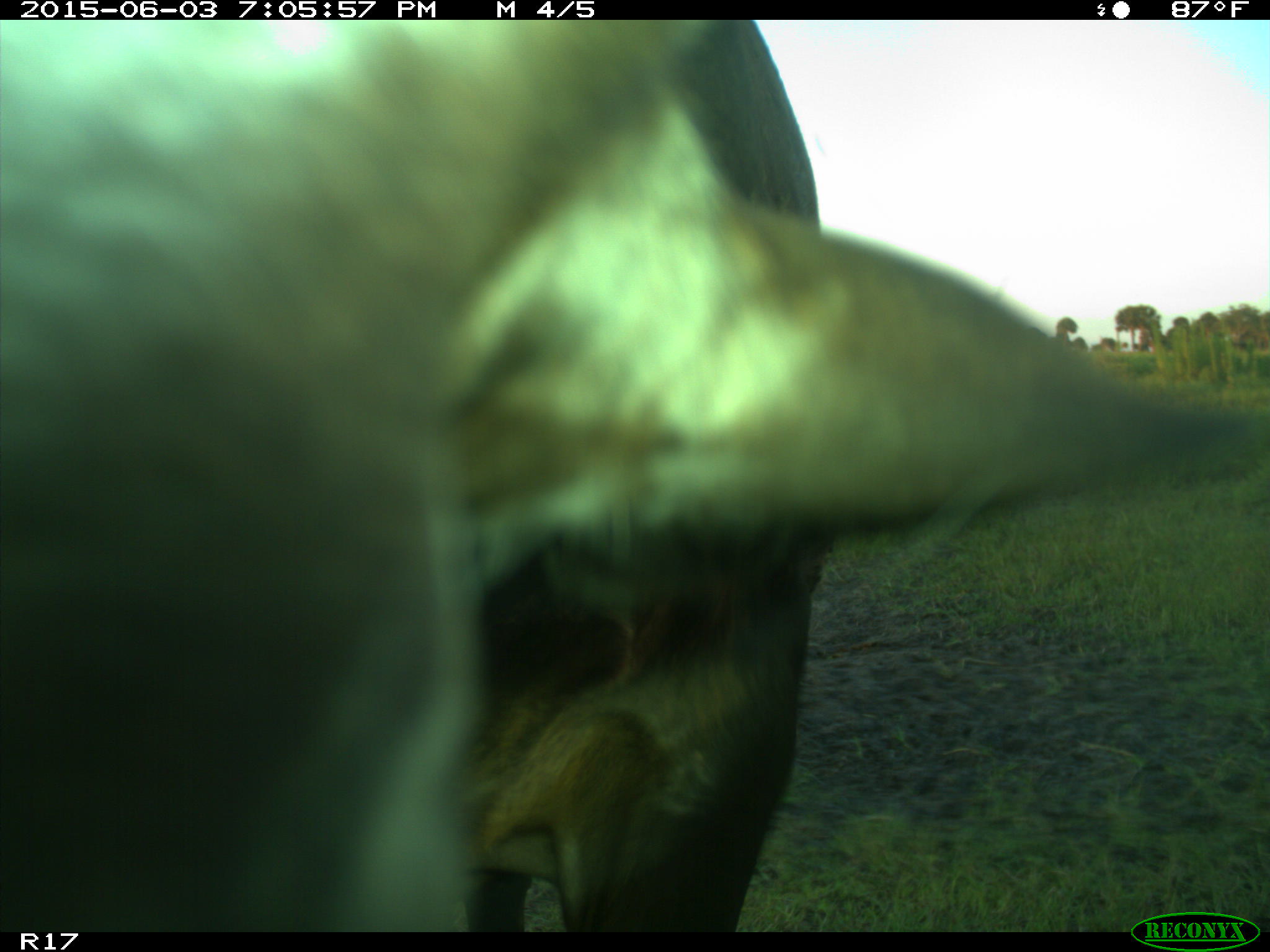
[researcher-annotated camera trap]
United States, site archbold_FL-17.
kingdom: Animalia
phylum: Chordata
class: Mammalia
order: Artiodactyla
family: Bovidae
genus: Bos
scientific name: Bos taurus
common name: domestic cow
Bos taurus (domestic cow).